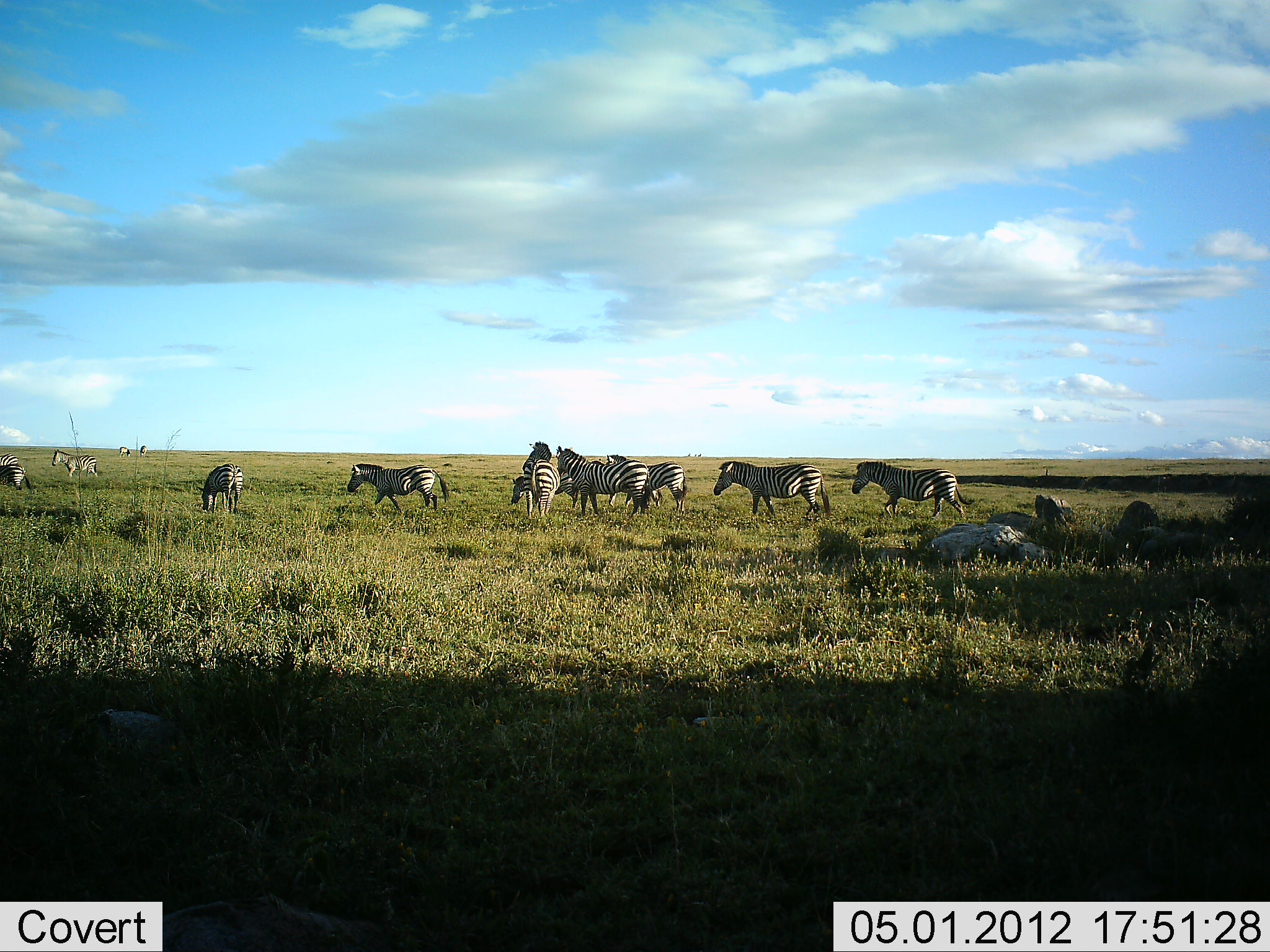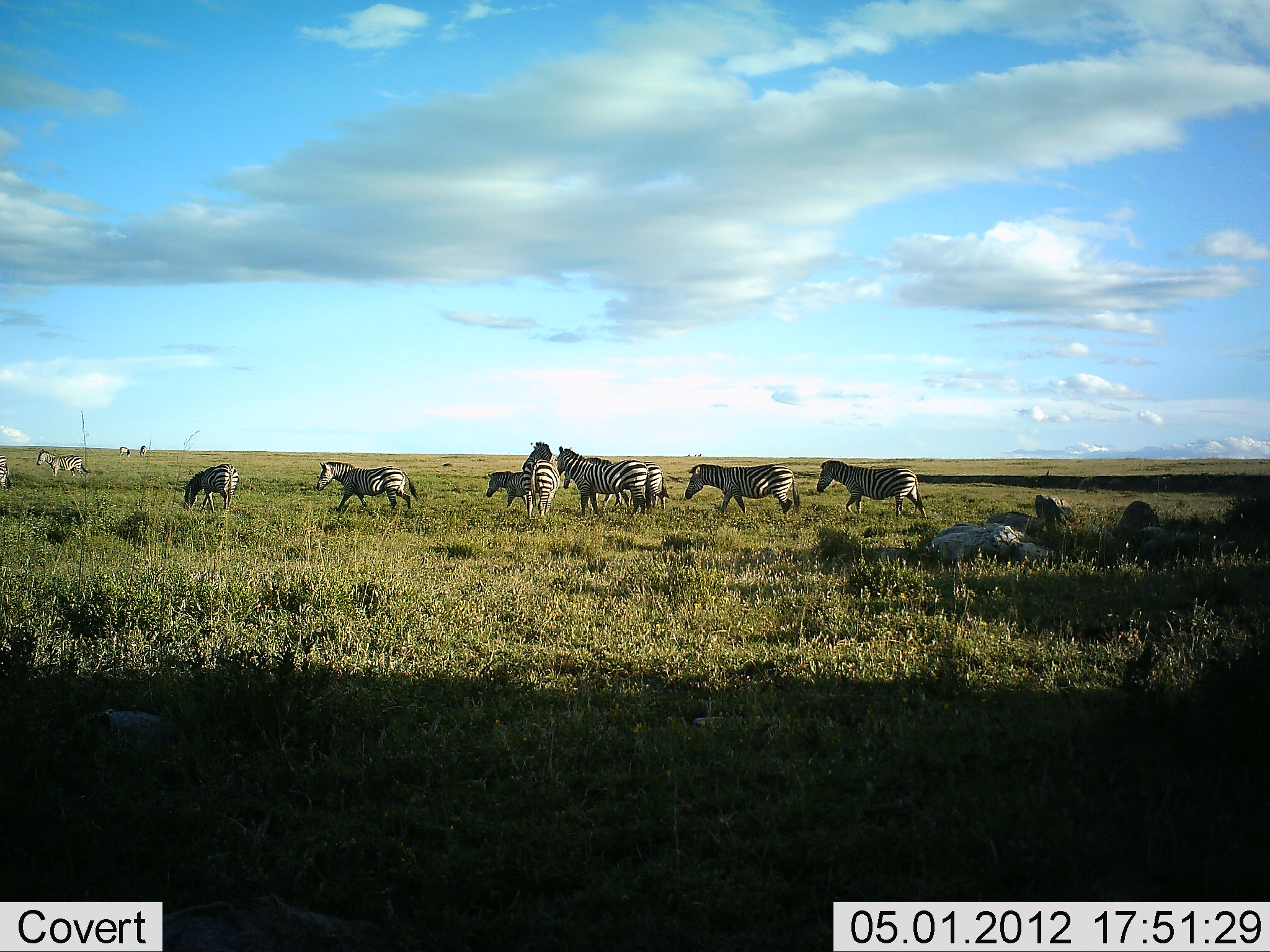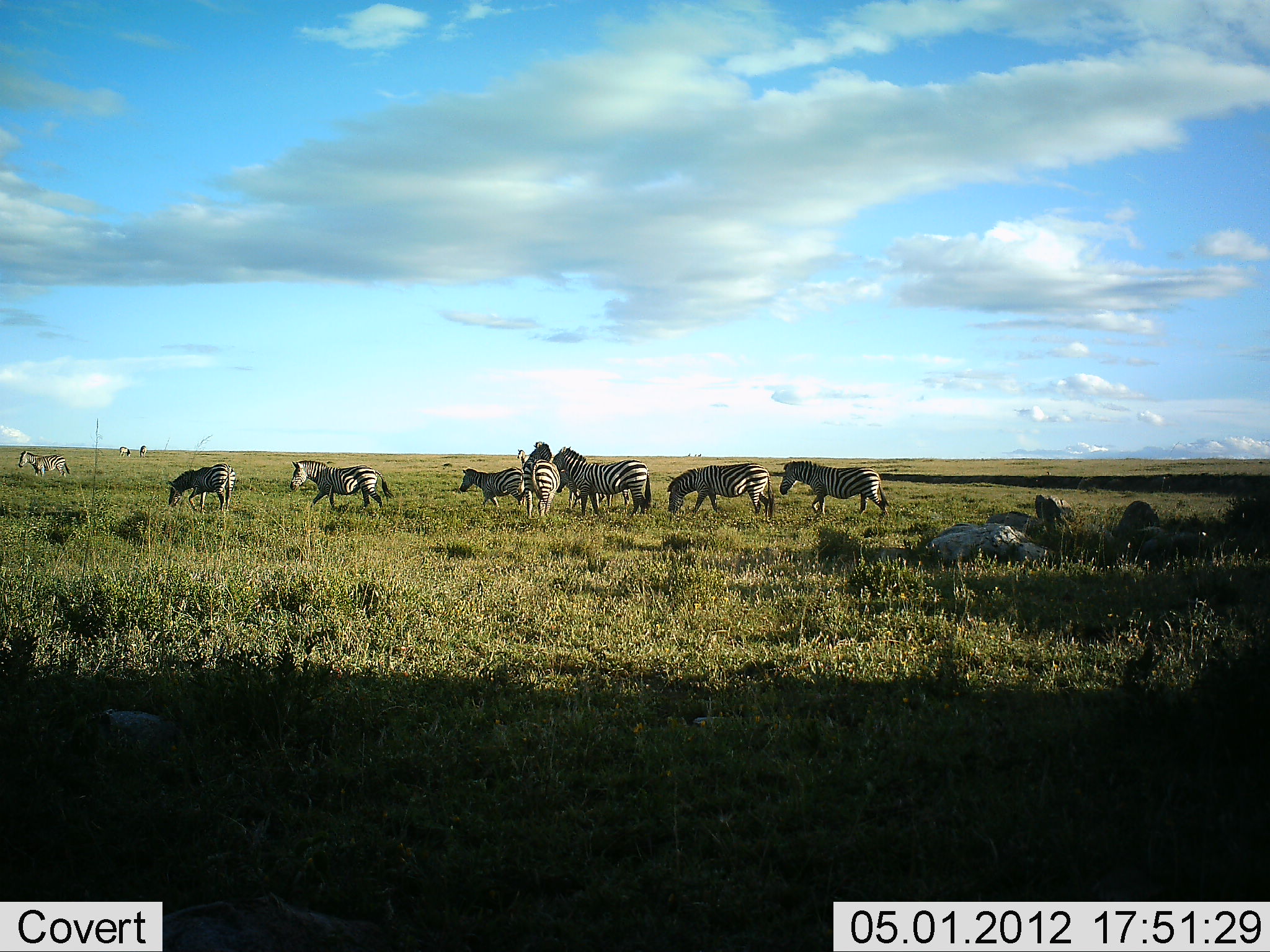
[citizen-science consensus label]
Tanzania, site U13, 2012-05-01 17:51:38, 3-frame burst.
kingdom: Animalia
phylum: Chordata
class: Mammalia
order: Perissodactyla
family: Equidae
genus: Equus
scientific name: Equus quagga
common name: plains zebra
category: zebra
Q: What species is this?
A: Zebra (plains zebra) (Equus quagga).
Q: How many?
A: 11-50.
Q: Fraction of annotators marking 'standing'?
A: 60%.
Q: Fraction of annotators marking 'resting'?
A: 4%.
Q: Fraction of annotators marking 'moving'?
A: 96%.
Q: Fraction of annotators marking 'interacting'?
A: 4%.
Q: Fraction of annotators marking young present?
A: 20%.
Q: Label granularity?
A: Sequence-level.